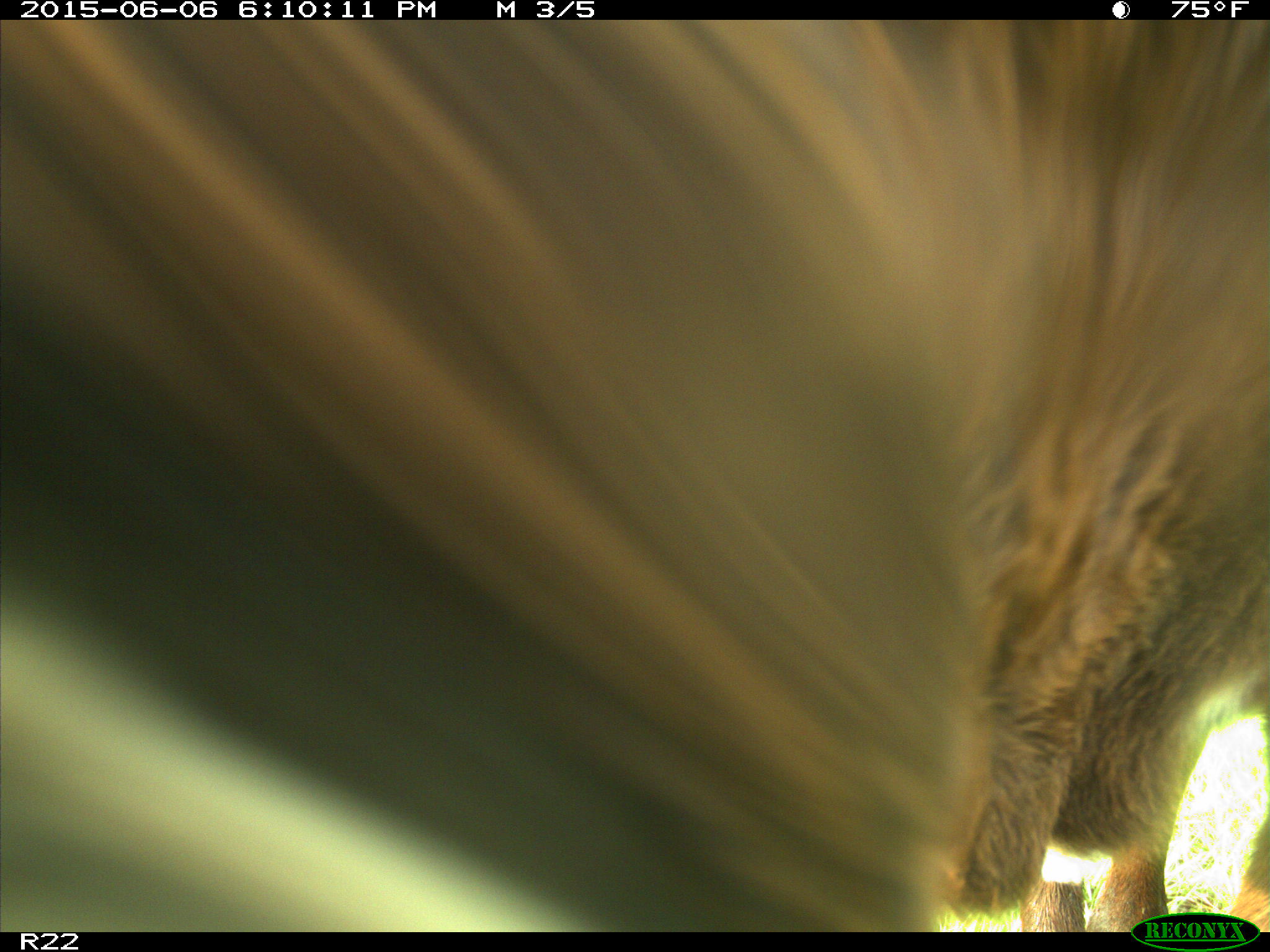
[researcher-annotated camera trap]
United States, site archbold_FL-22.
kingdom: Animalia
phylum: Chordata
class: Mammalia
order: Artiodactyla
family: Suidae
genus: Sus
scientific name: Sus scrofa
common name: wild boar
Sus scrofa (wild boar).